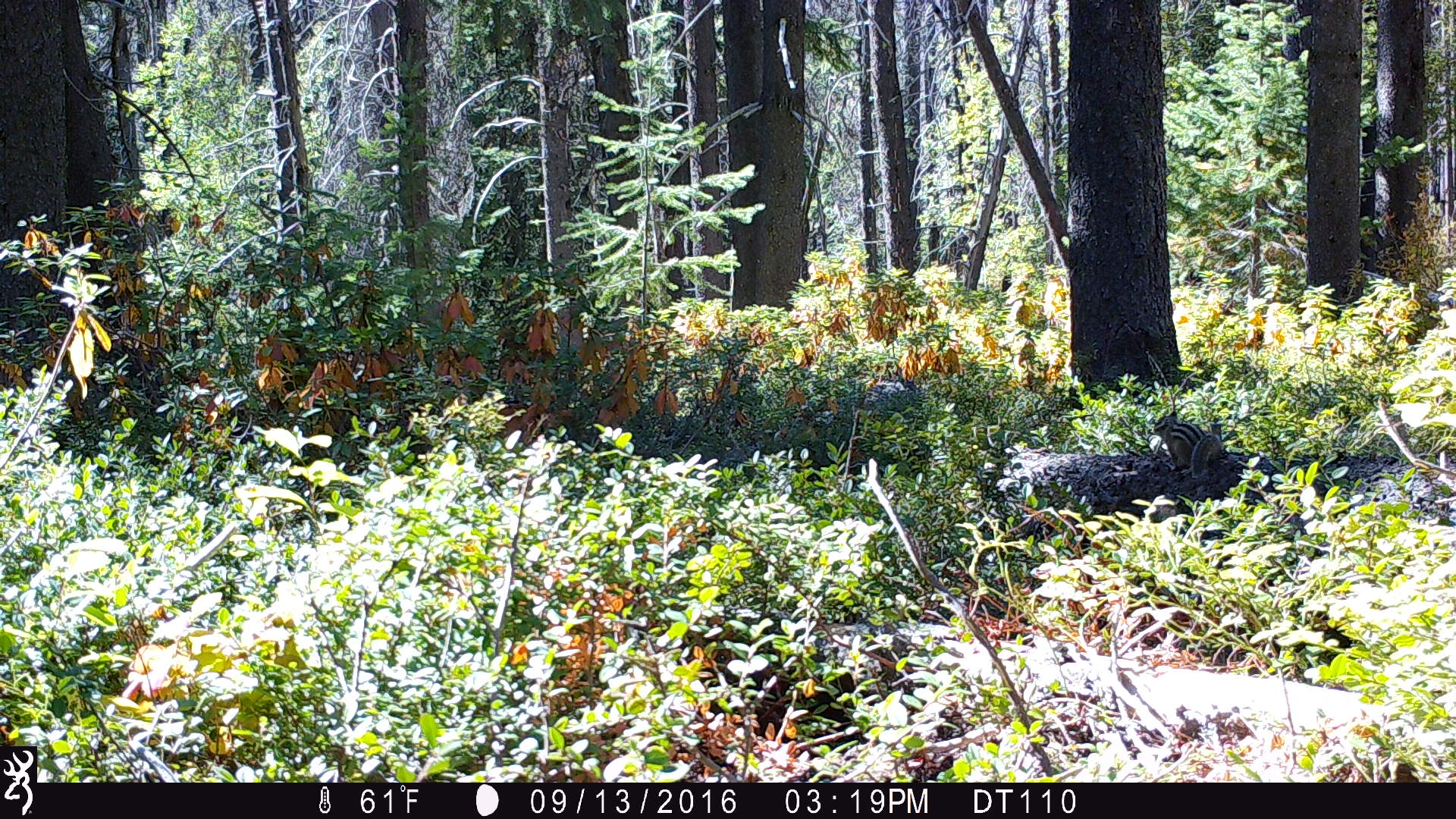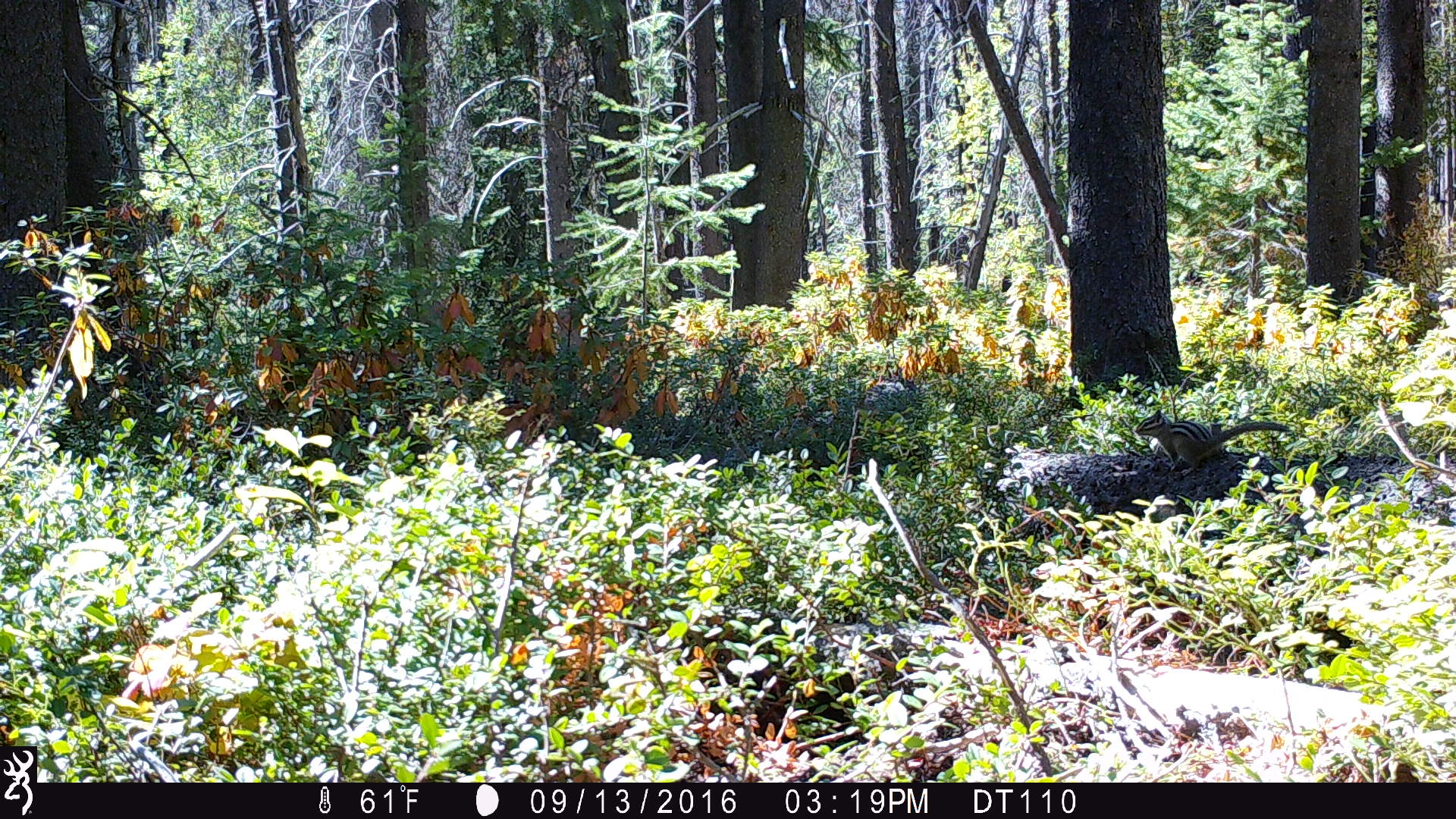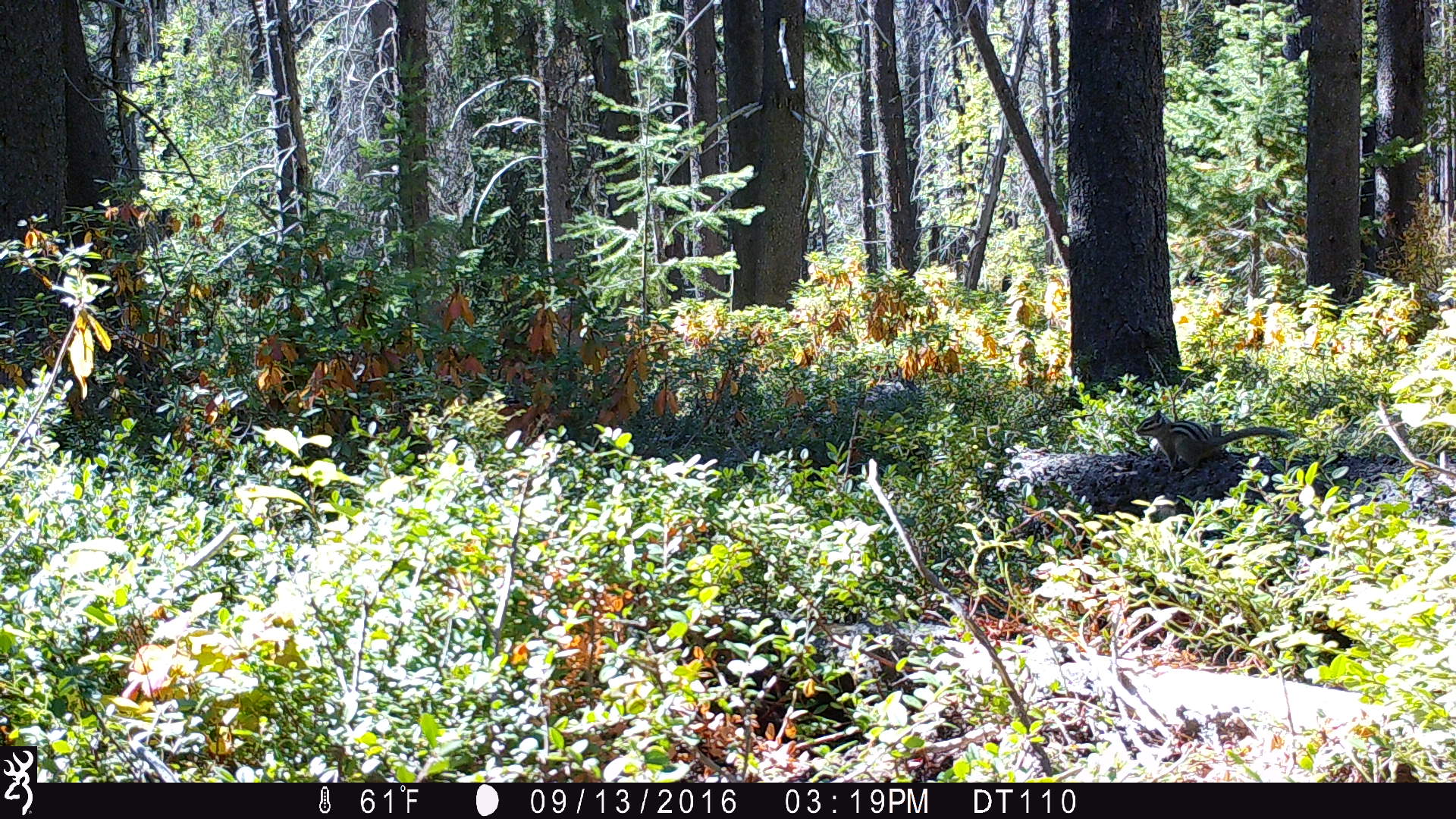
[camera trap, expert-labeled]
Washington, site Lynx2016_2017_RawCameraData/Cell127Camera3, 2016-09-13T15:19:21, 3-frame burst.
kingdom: Animalia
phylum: Chordata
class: Mammalia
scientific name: Mammalia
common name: small mammal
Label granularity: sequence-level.